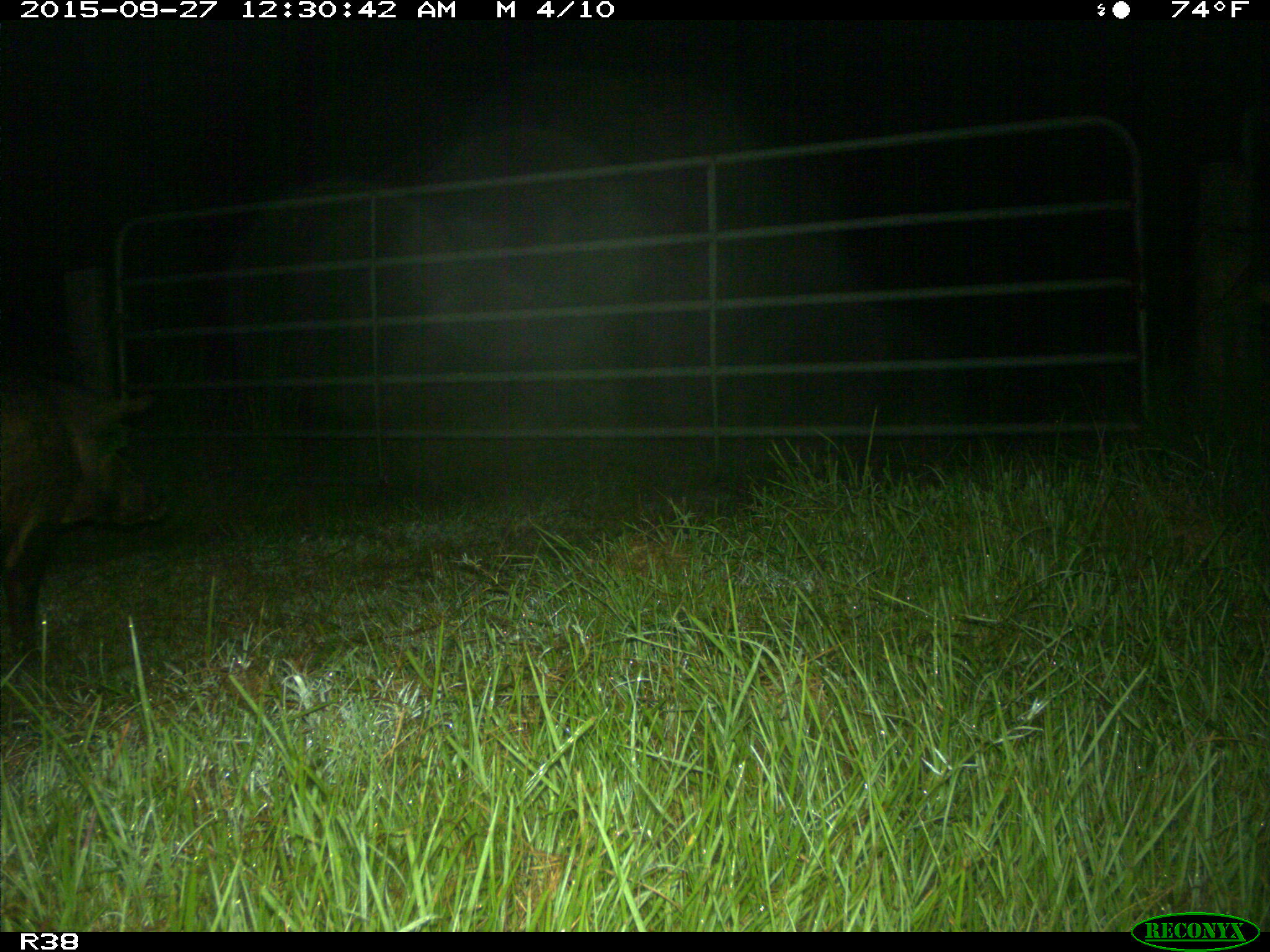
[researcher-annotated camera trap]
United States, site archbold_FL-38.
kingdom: Animalia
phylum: Chordata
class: Mammalia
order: Artiodactyla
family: Suidae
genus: Sus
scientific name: Sus scrofa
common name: wild boar